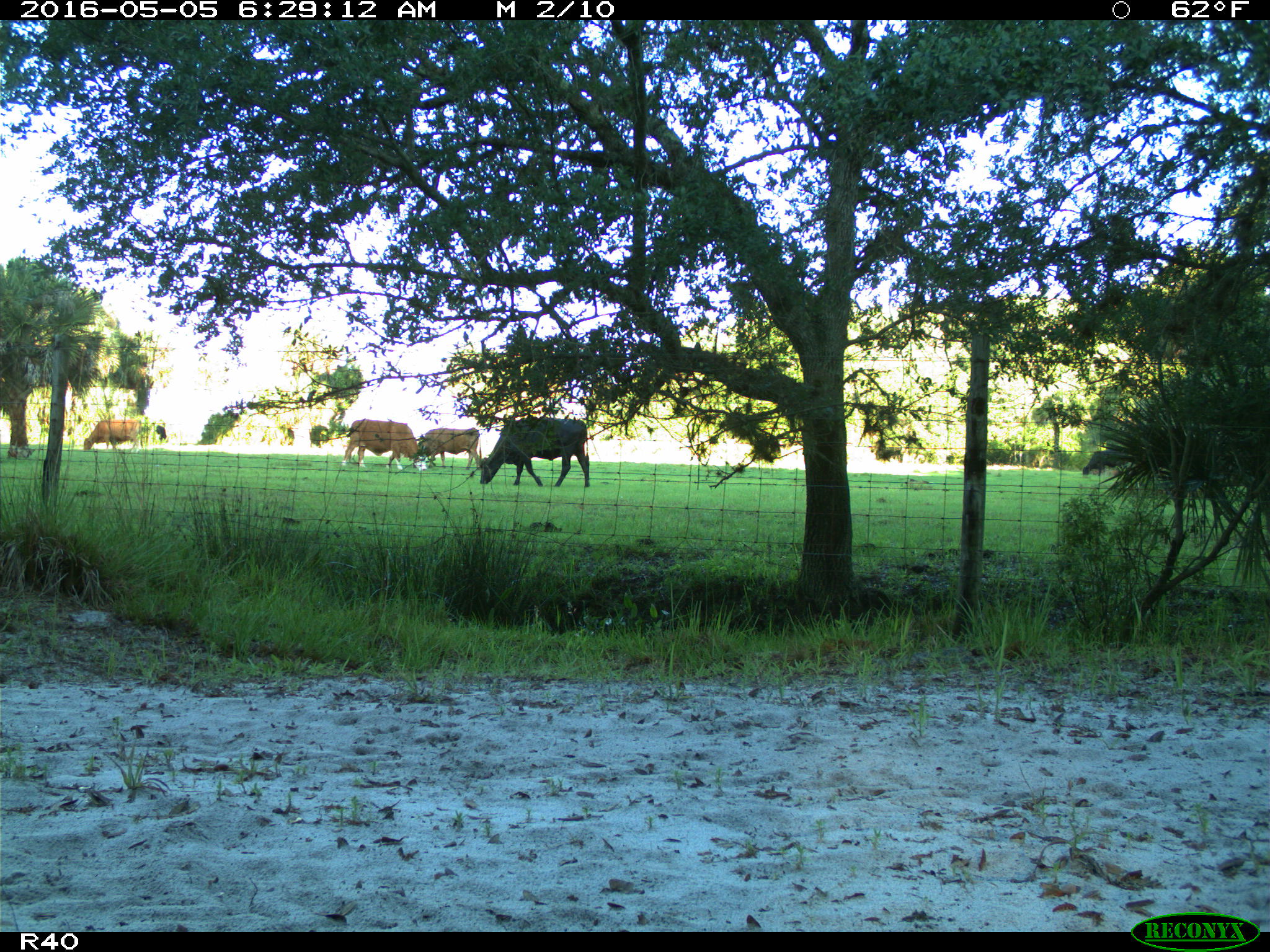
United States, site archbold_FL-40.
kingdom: Animalia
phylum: Chordata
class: Mammalia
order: Artiodactyla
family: Bovidae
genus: Bos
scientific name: Bos taurus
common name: domestic cow